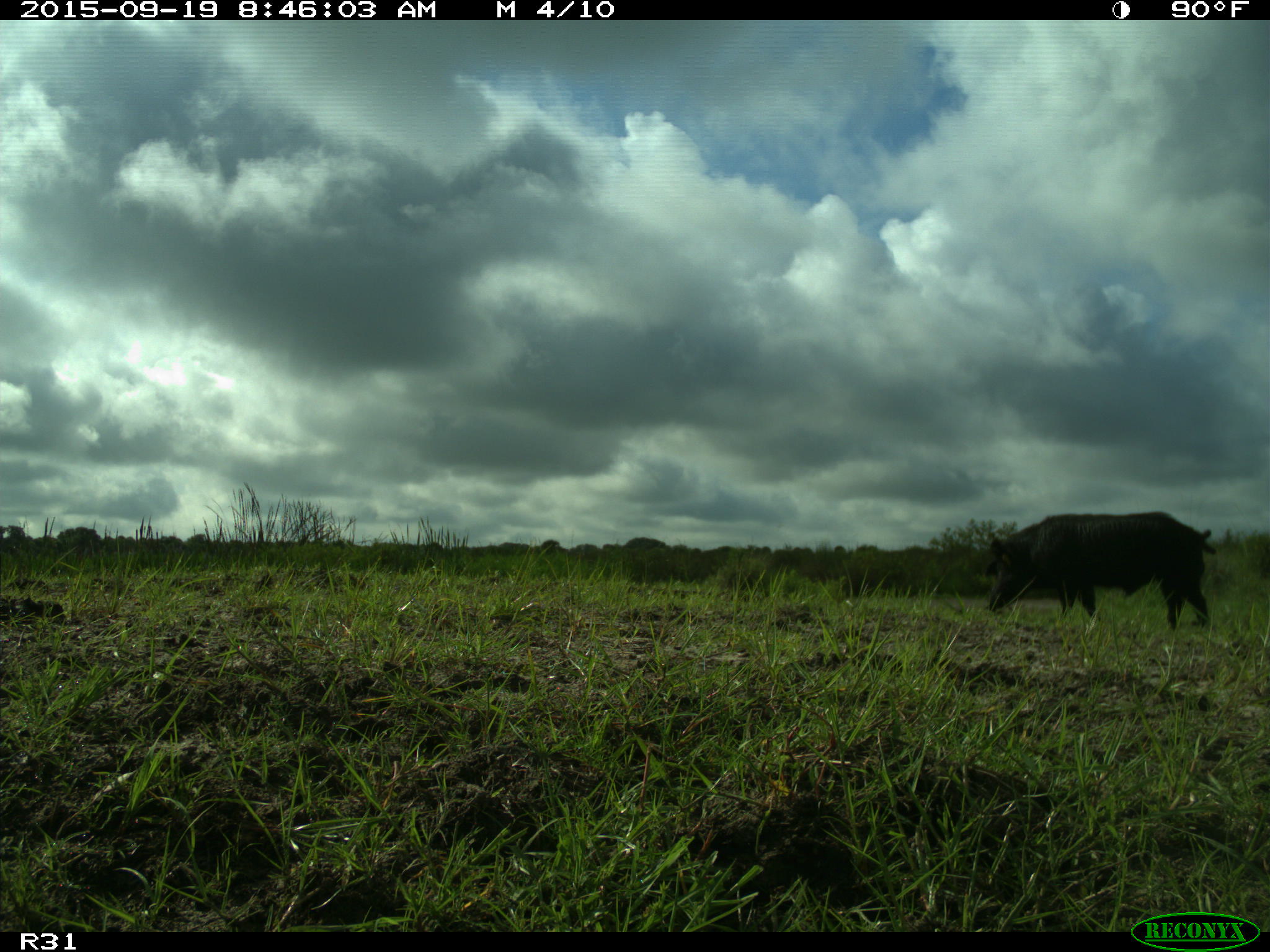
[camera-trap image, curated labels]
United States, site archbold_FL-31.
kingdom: Animalia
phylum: Chordata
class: Mammalia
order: Artiodactyla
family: Suidae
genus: Sus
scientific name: Sus scrofa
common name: wild boar